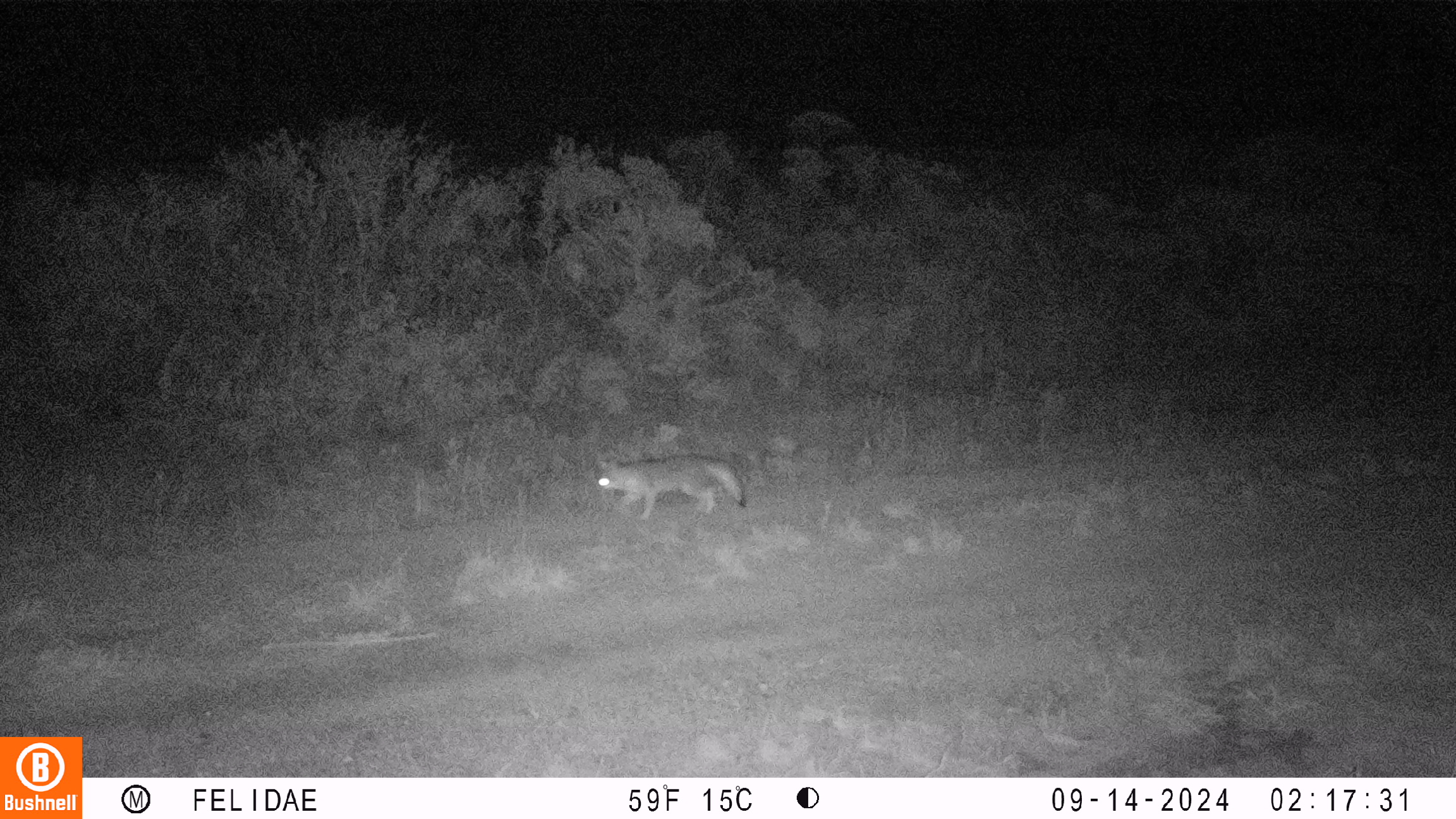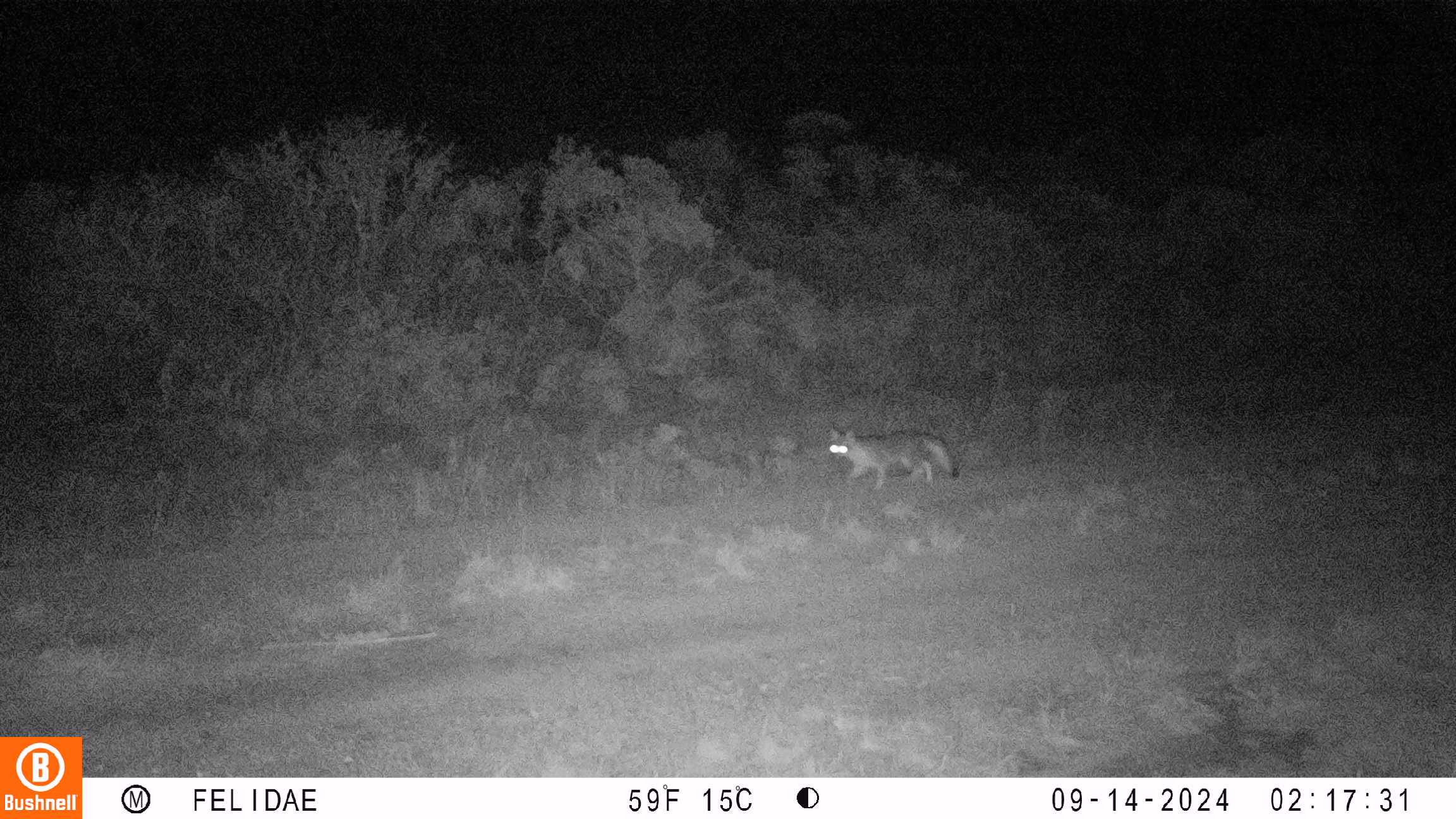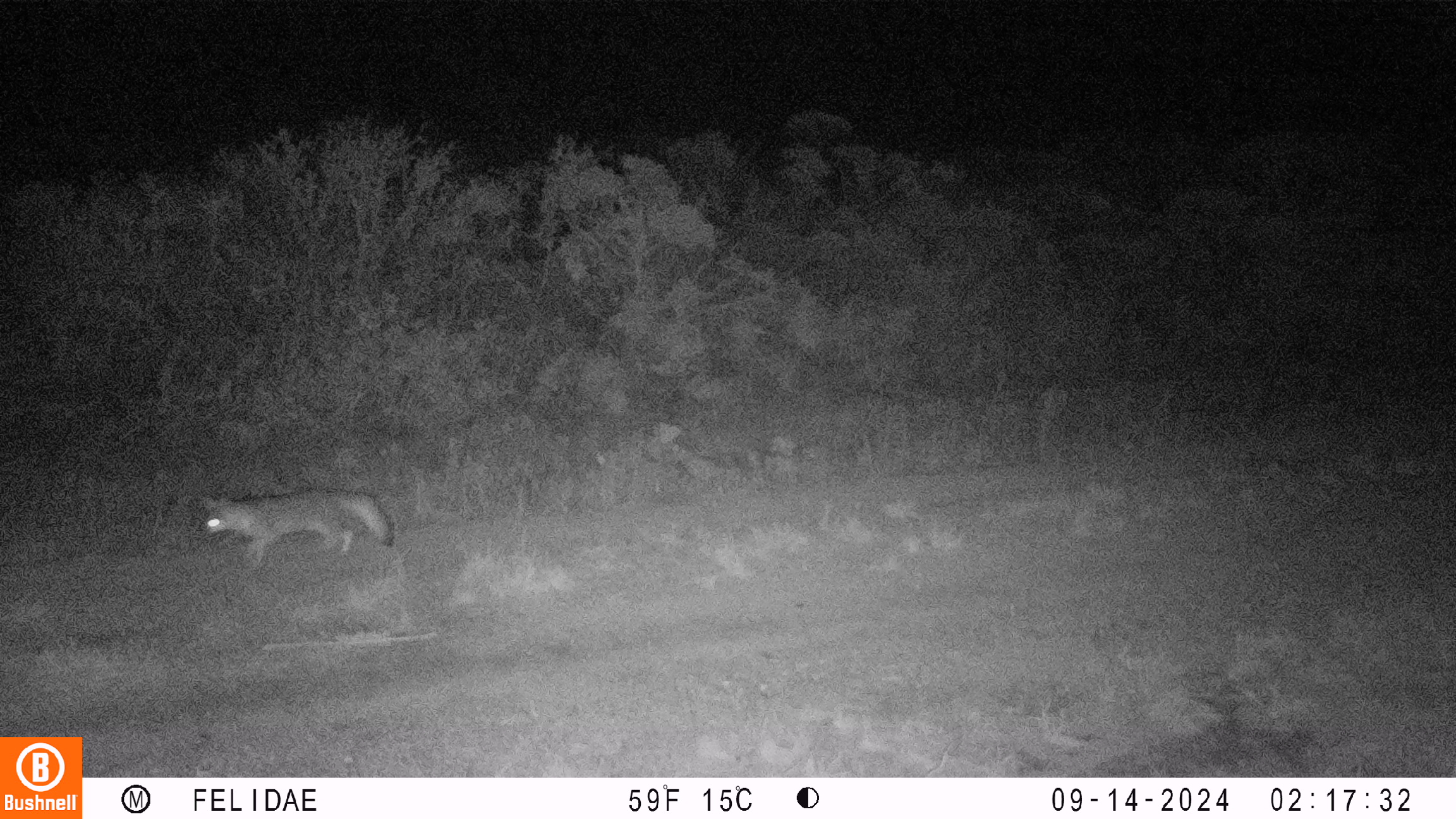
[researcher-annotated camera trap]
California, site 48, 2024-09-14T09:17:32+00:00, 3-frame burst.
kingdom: Animalia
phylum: Chordata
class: Mammalia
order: Carnivora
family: Canidae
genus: Urocyon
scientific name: Urocyon cinereoargenteus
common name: gray fox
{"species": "gray fox (Urocyon cinereoargenteus)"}